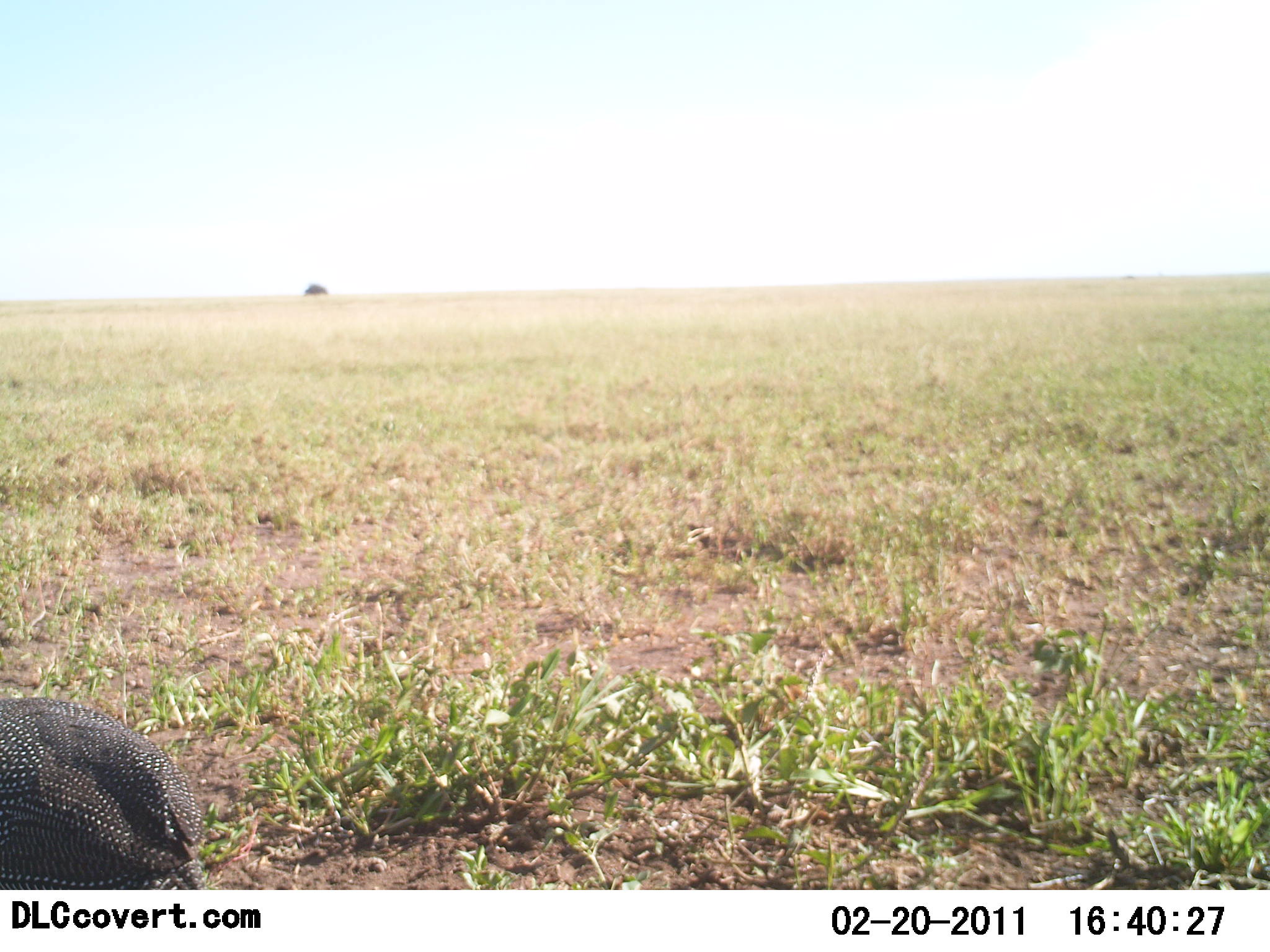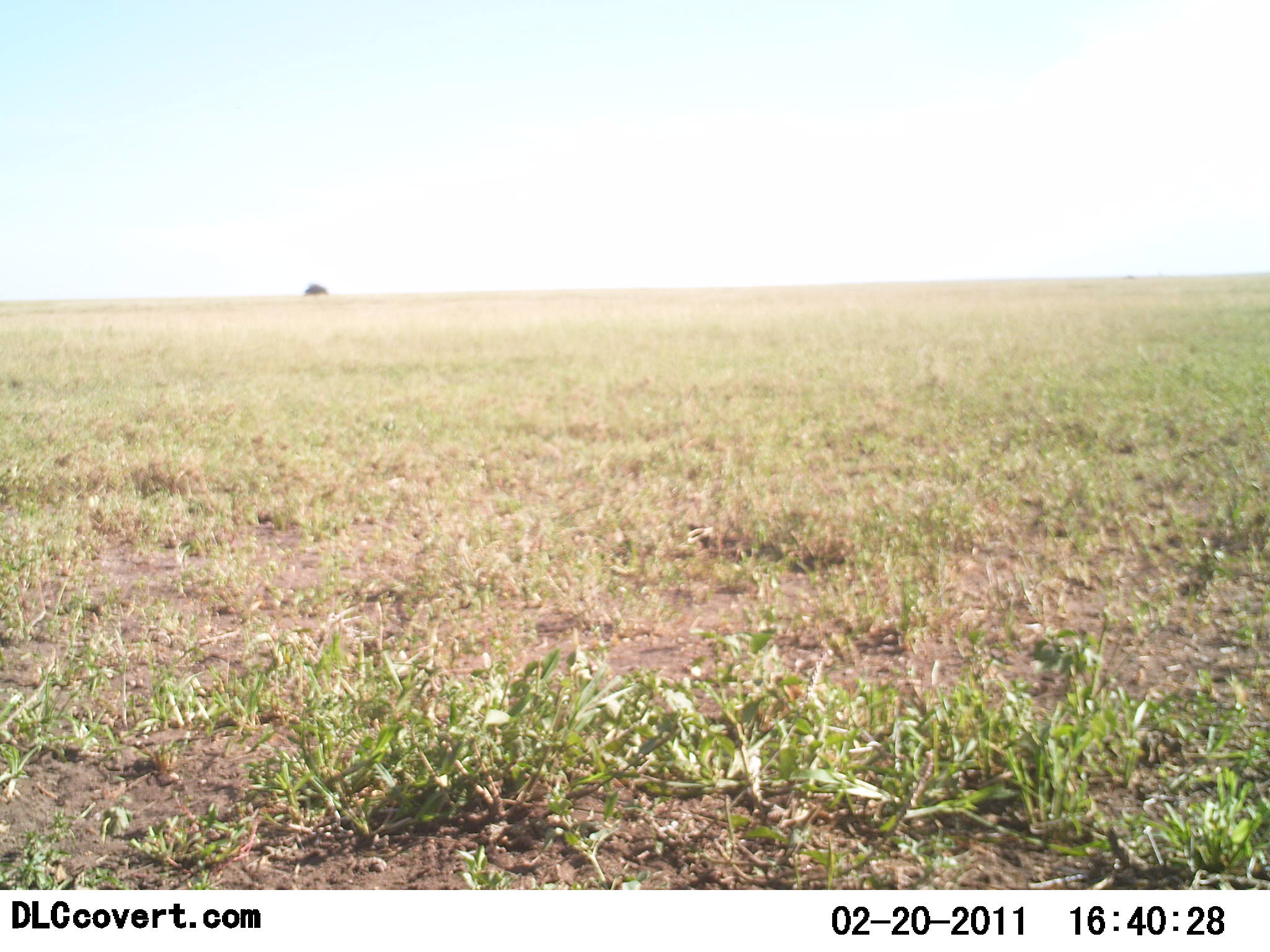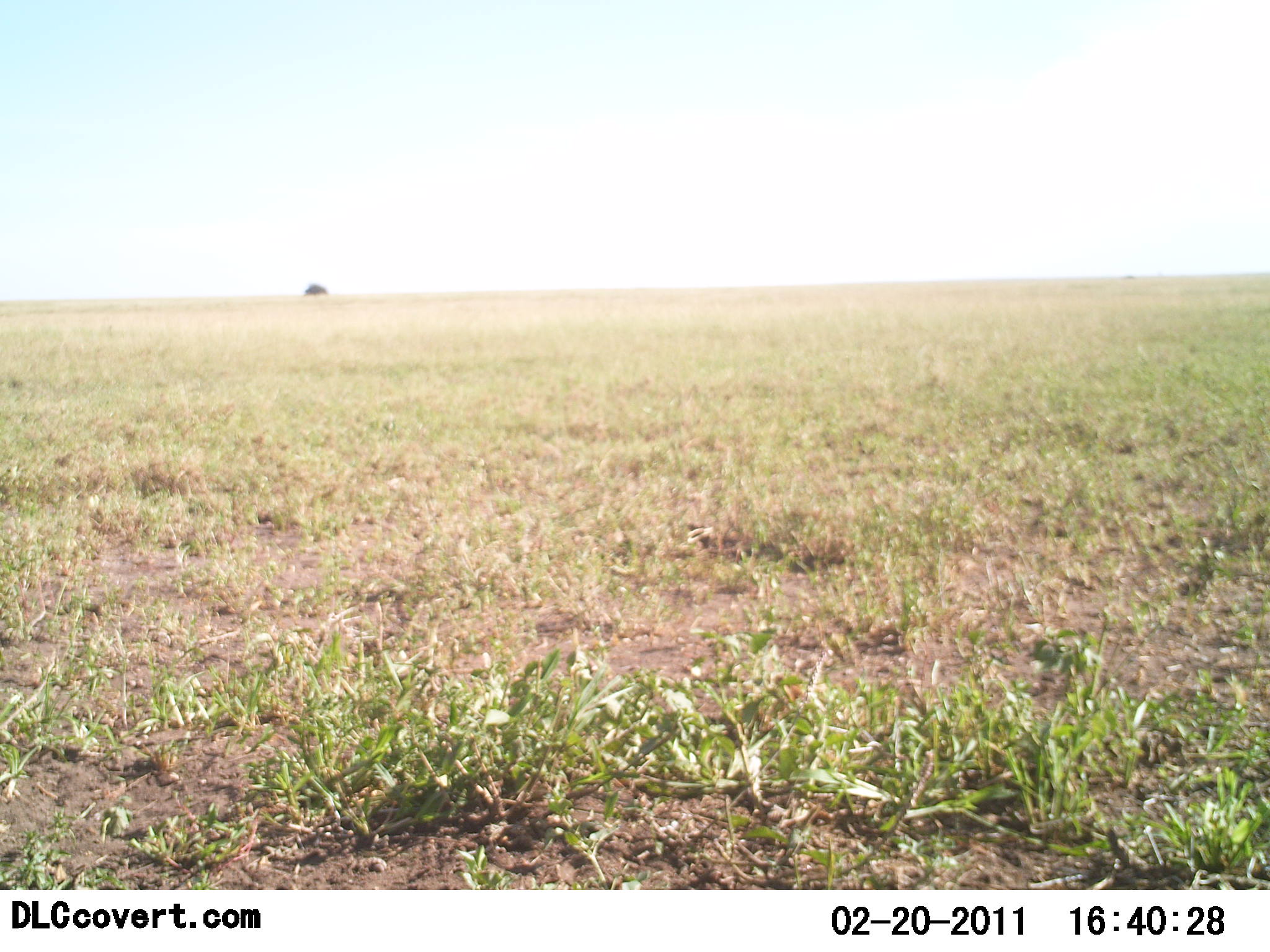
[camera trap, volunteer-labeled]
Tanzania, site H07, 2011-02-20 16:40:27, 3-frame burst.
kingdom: Animalia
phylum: Chordata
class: Aves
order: Galliformes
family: Numididae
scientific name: Numididae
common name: guinea fowl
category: guineafowl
Guineafowl (guinea fowl) (Numididae), count 1. Behavior (volunteer vote fractions): standing 20%, resting 0%, moving 90%, interacting 0%. Young present (vote fraction): 0%. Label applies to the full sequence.